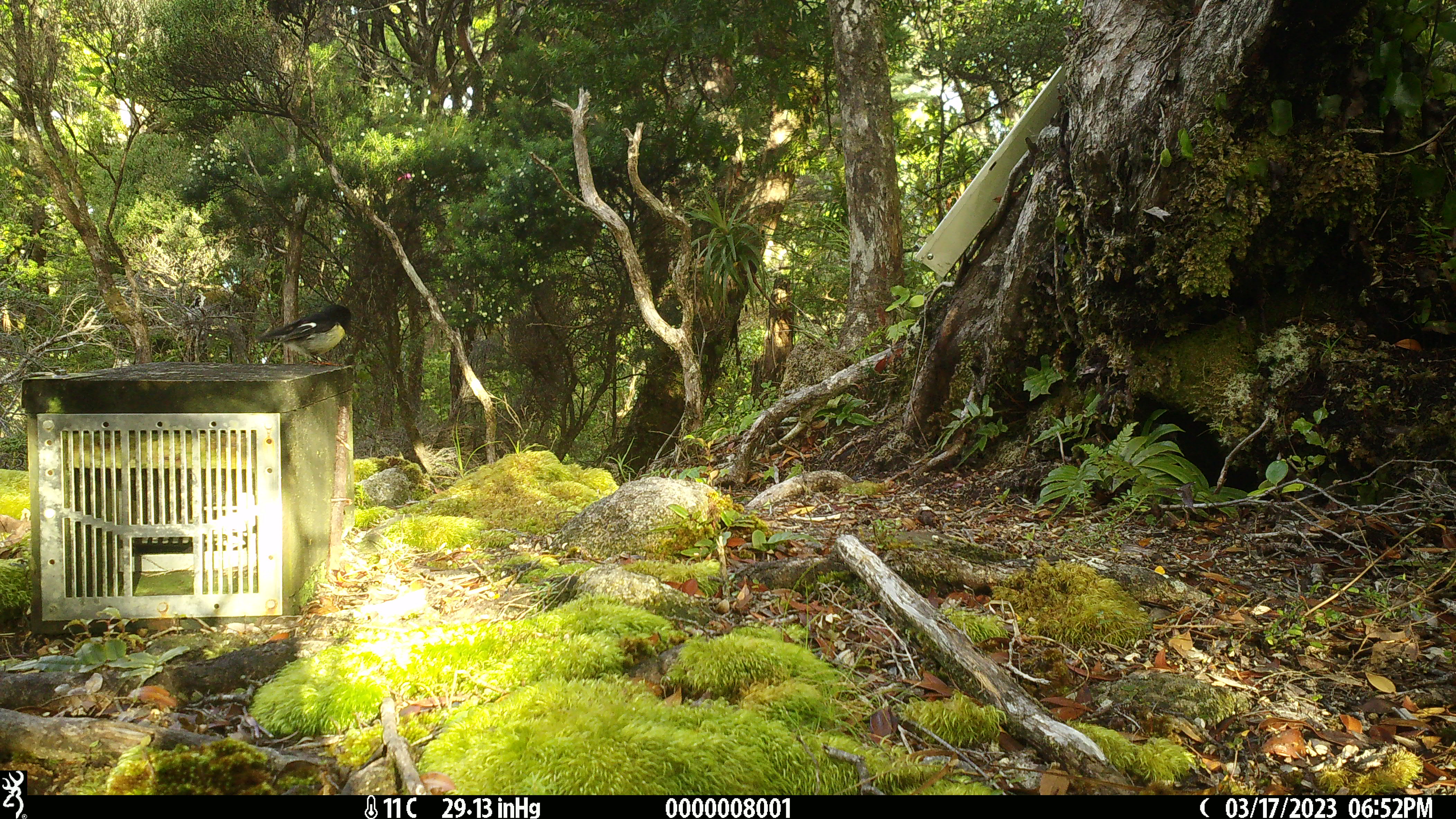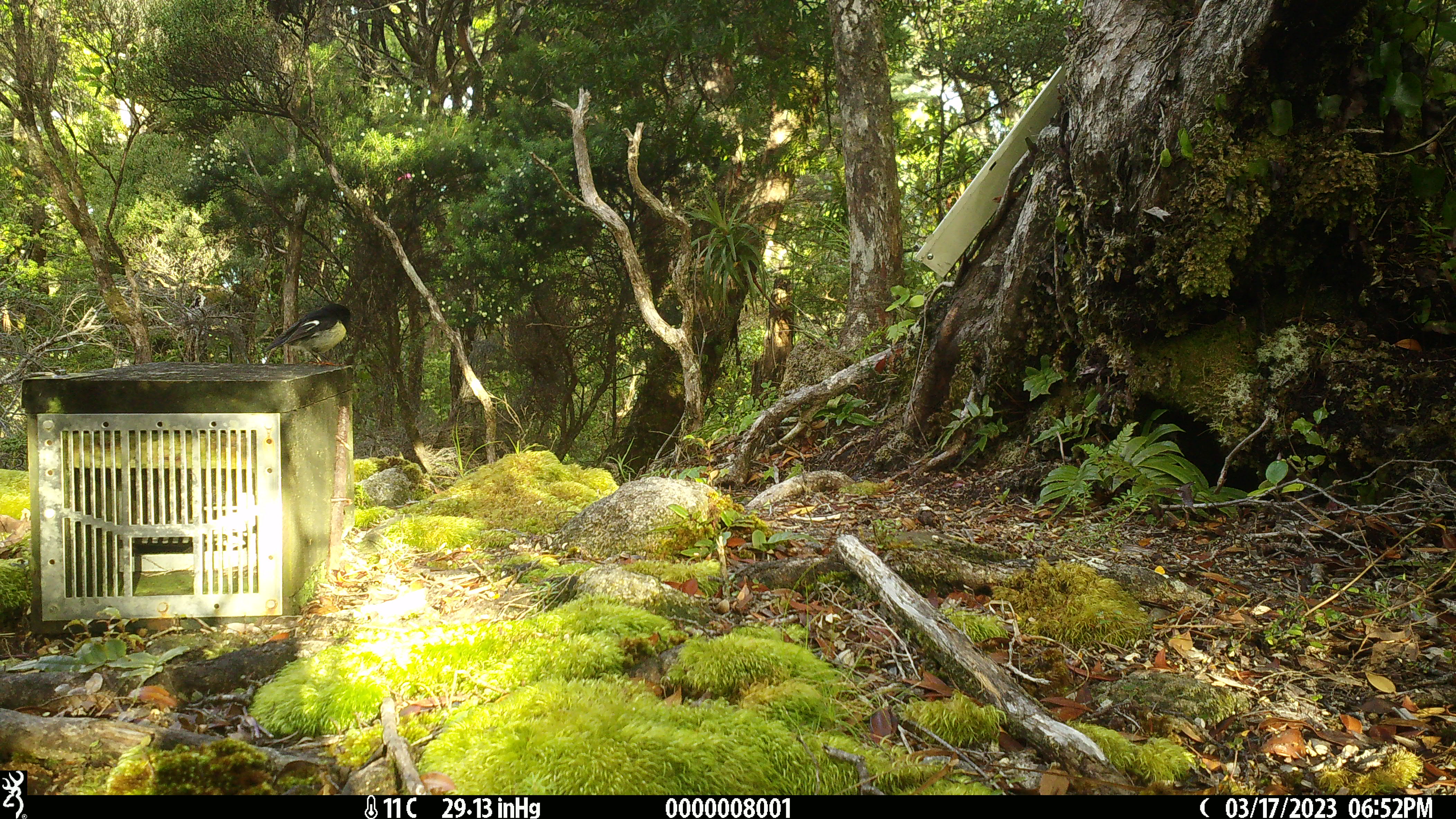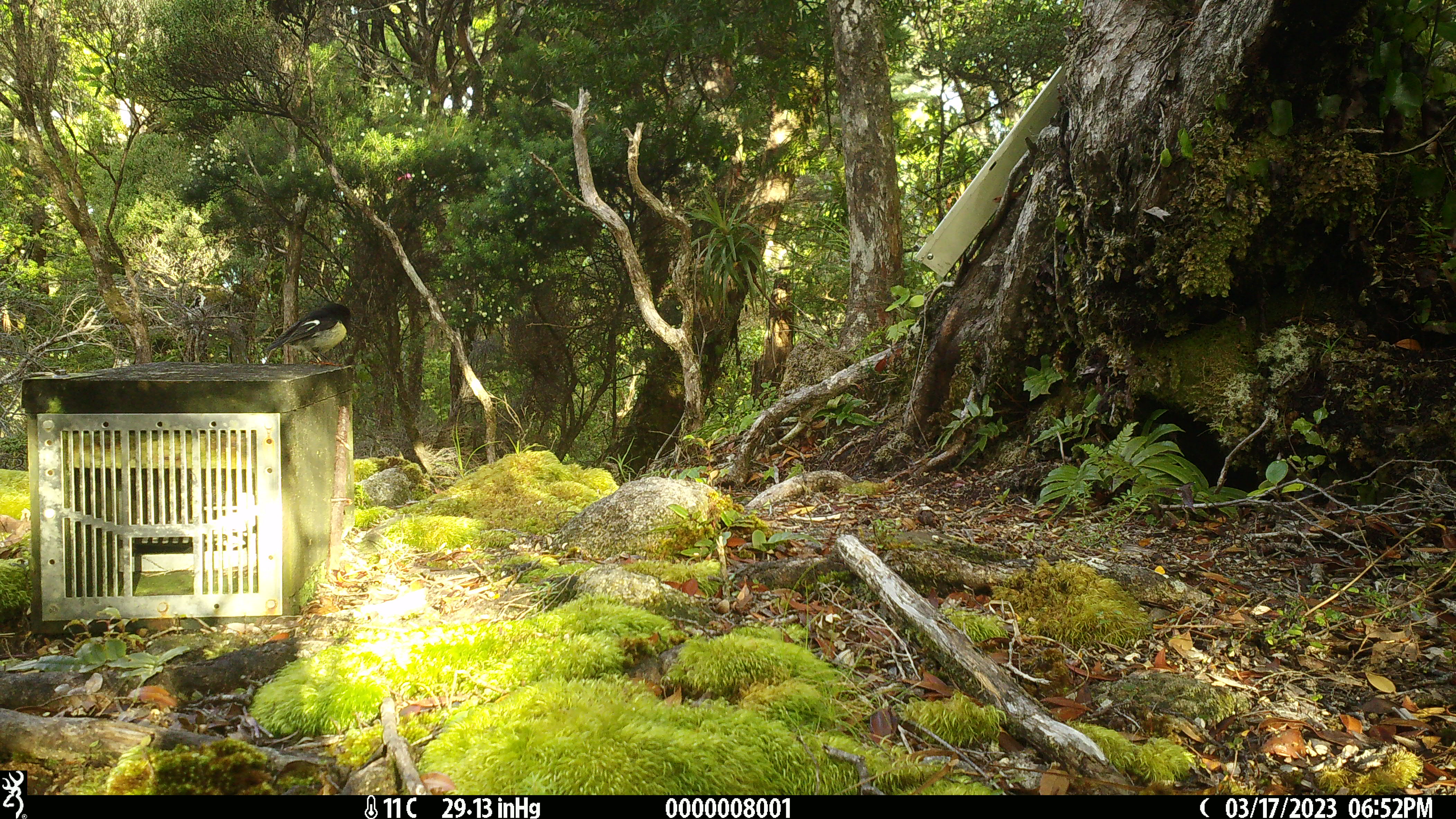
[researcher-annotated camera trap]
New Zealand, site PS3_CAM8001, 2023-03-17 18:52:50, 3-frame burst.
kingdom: Animalia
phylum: Chordata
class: Aves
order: Passeriformes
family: Petroicidae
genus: Petroica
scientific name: Petroica macrocephala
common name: tomtit